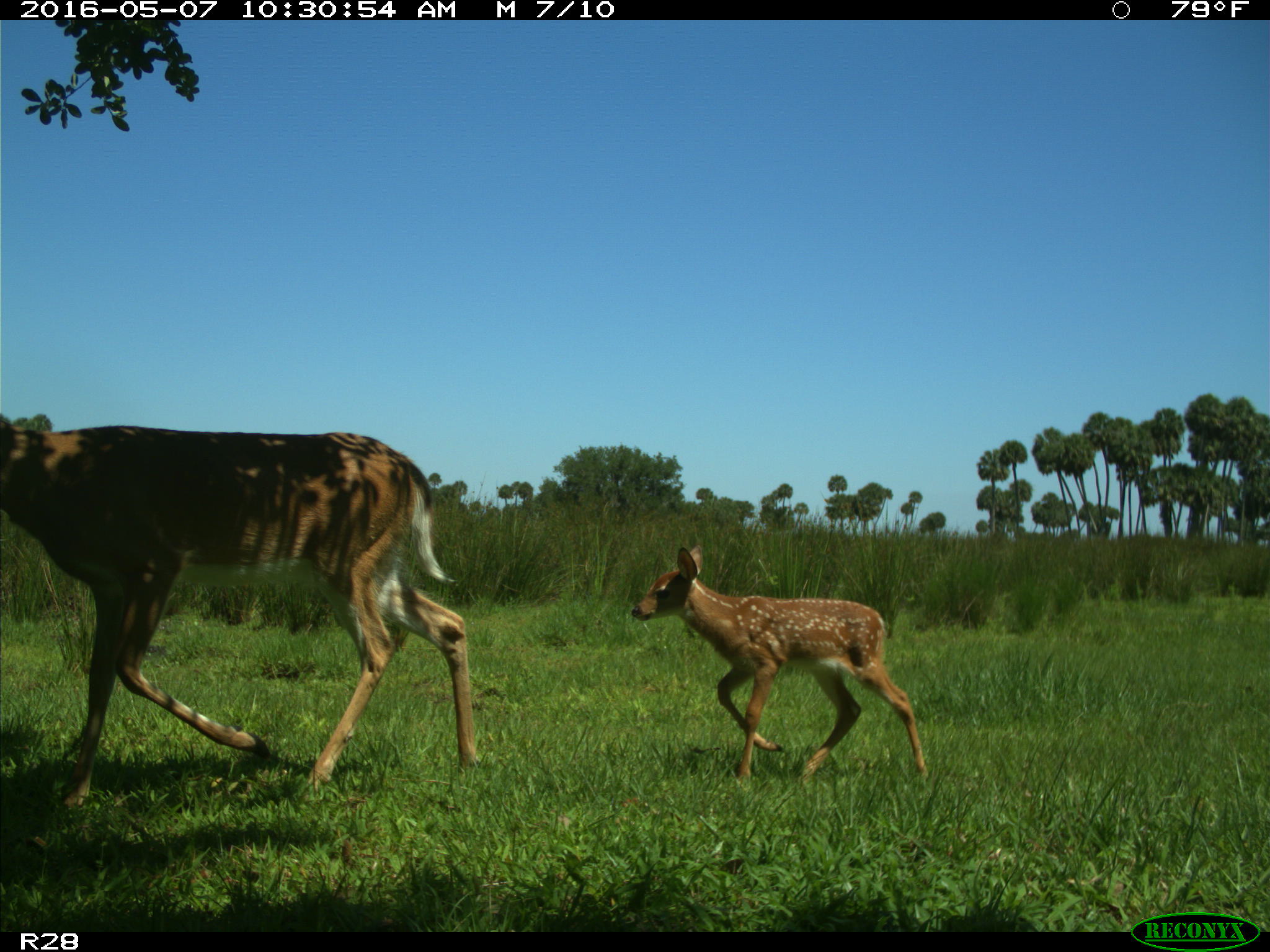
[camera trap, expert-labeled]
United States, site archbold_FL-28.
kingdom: Animalia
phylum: Chordata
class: Mammalia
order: Artiodactyla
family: Cervidae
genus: Odocoileus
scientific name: Odocoileus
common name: deer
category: unidentified deer